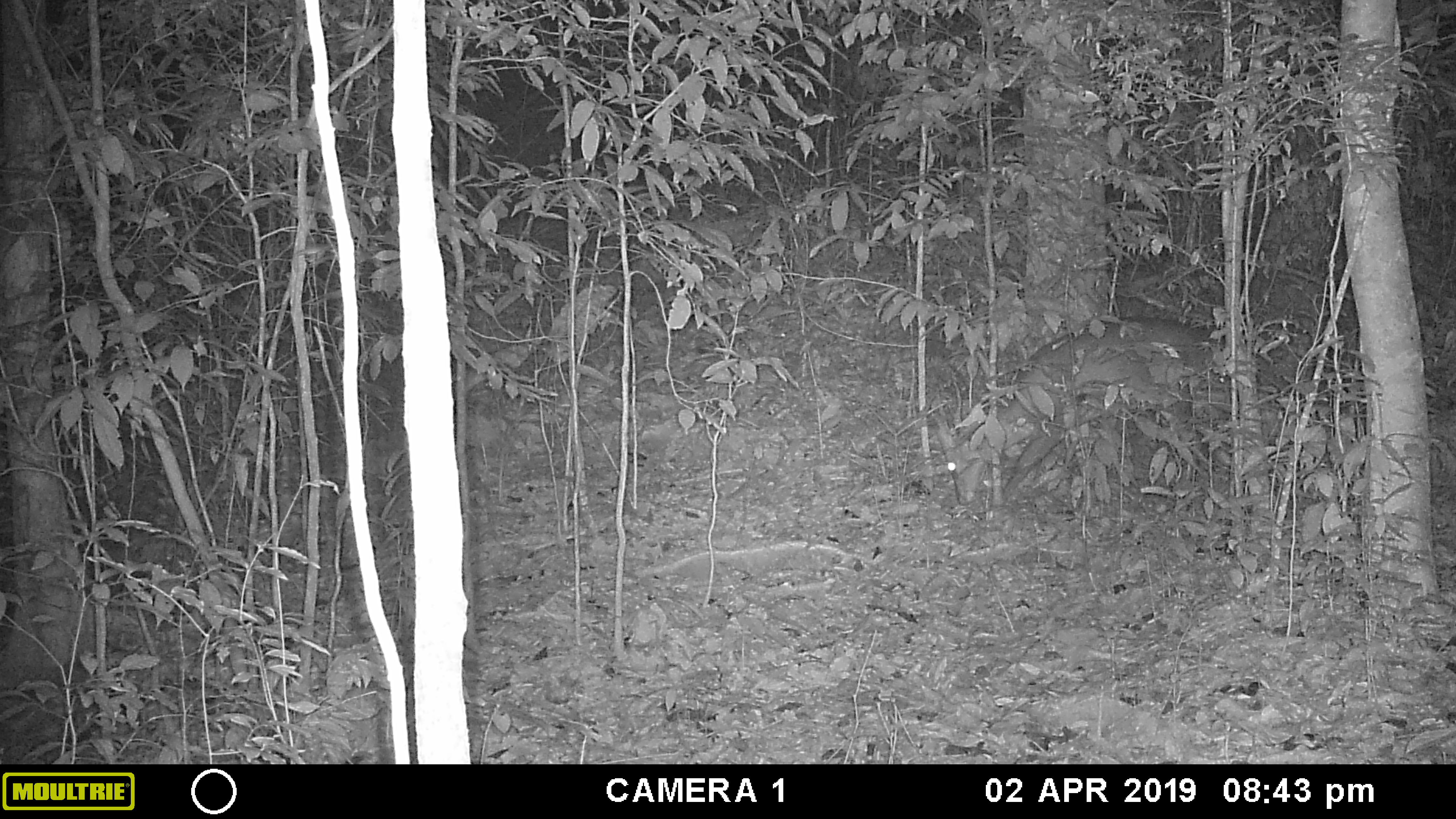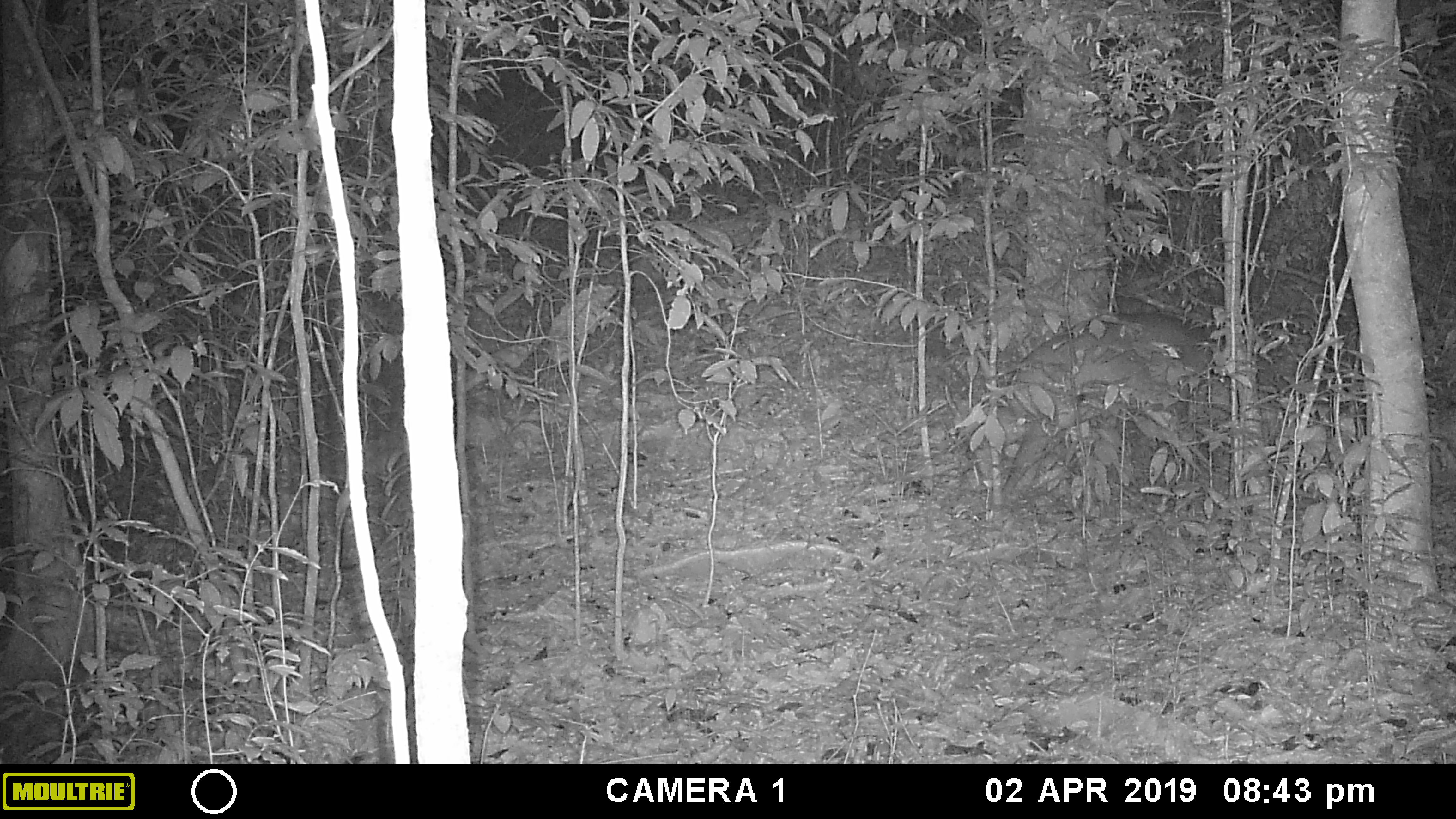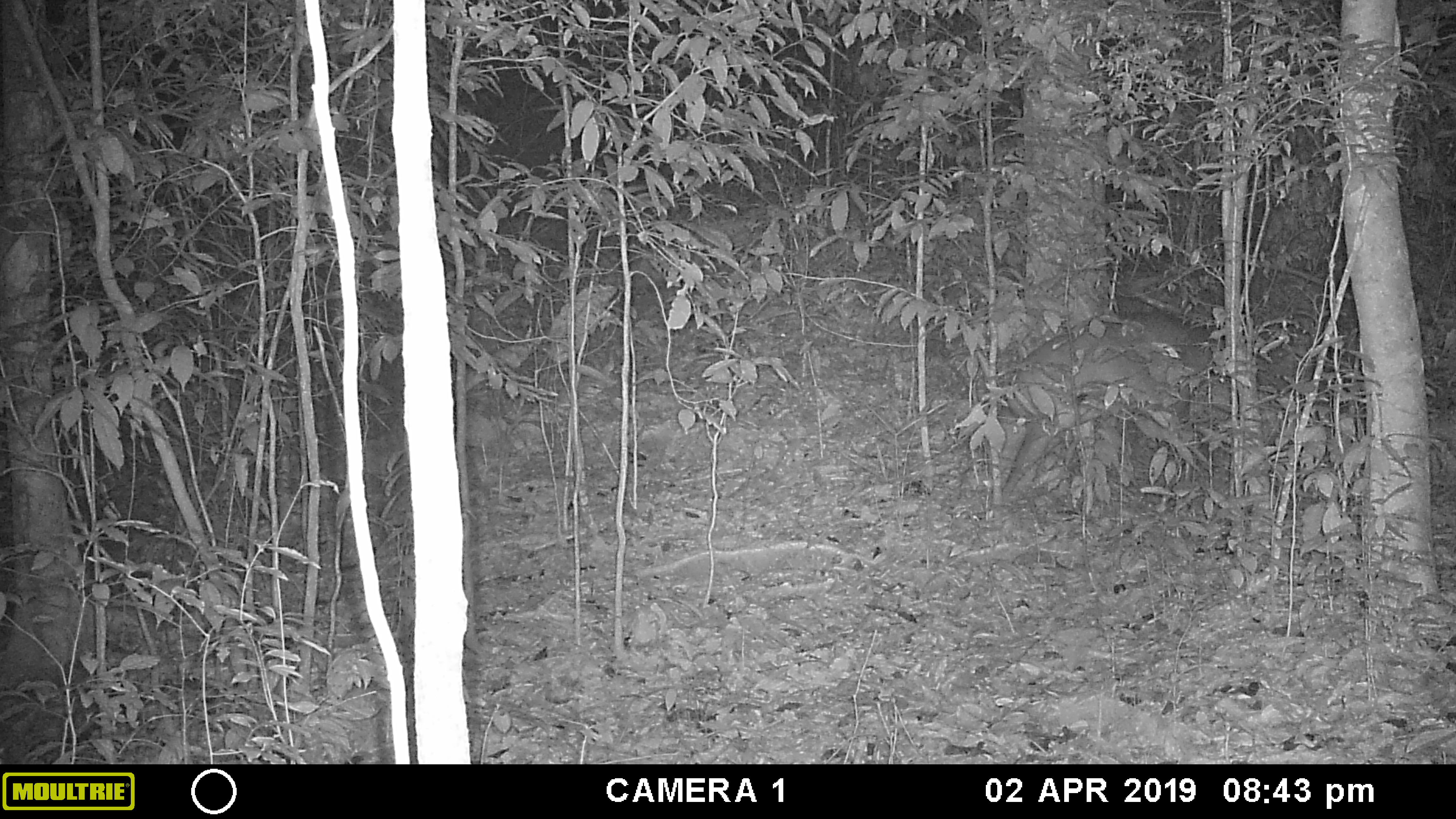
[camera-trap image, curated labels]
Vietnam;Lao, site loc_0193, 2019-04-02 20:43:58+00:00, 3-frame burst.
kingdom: Animalia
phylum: Chordata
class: Mammalia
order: Artiodactyla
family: Cervidae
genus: Muntiacus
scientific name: Muntiacus vuquangensis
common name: large-antlered muntjac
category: large antlered muntjac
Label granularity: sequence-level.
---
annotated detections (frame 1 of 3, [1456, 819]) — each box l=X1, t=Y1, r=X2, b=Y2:
large antlered muntjac: l=934, t=313, r=1281, b=504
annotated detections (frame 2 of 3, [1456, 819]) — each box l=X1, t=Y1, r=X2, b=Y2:
large antlered muntjac: l=966, t=306, r=1238, b=515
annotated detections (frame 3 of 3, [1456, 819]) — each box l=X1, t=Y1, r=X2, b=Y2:
large antlered muntjac: l=986, t=310, r=1285, b=508